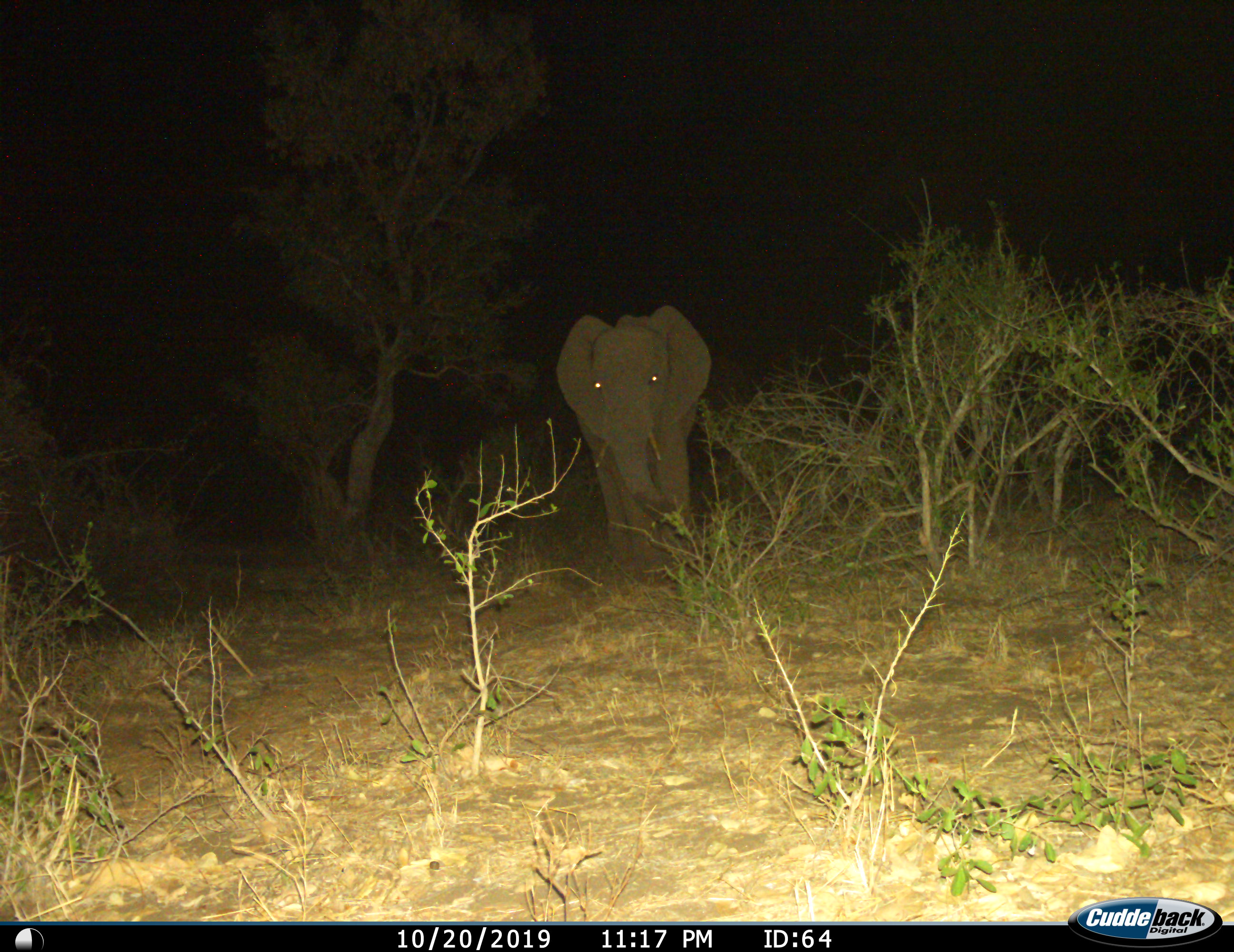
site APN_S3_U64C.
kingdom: Animalia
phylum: Chordata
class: Mammalia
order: Proboscidea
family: Elephantidae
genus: Loxodonta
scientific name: Loxodonta africana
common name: african bush elephant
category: elephant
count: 1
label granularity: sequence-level